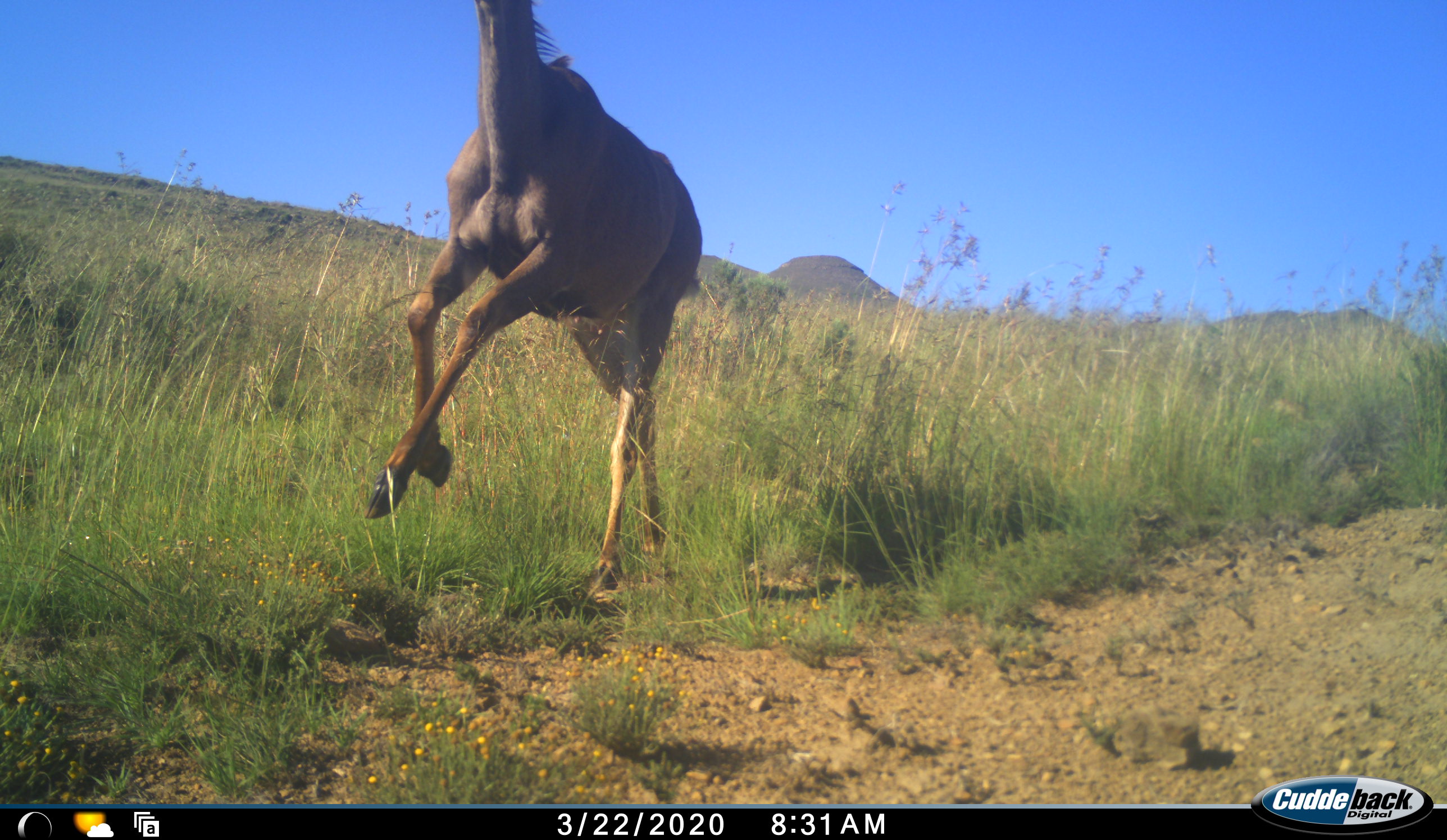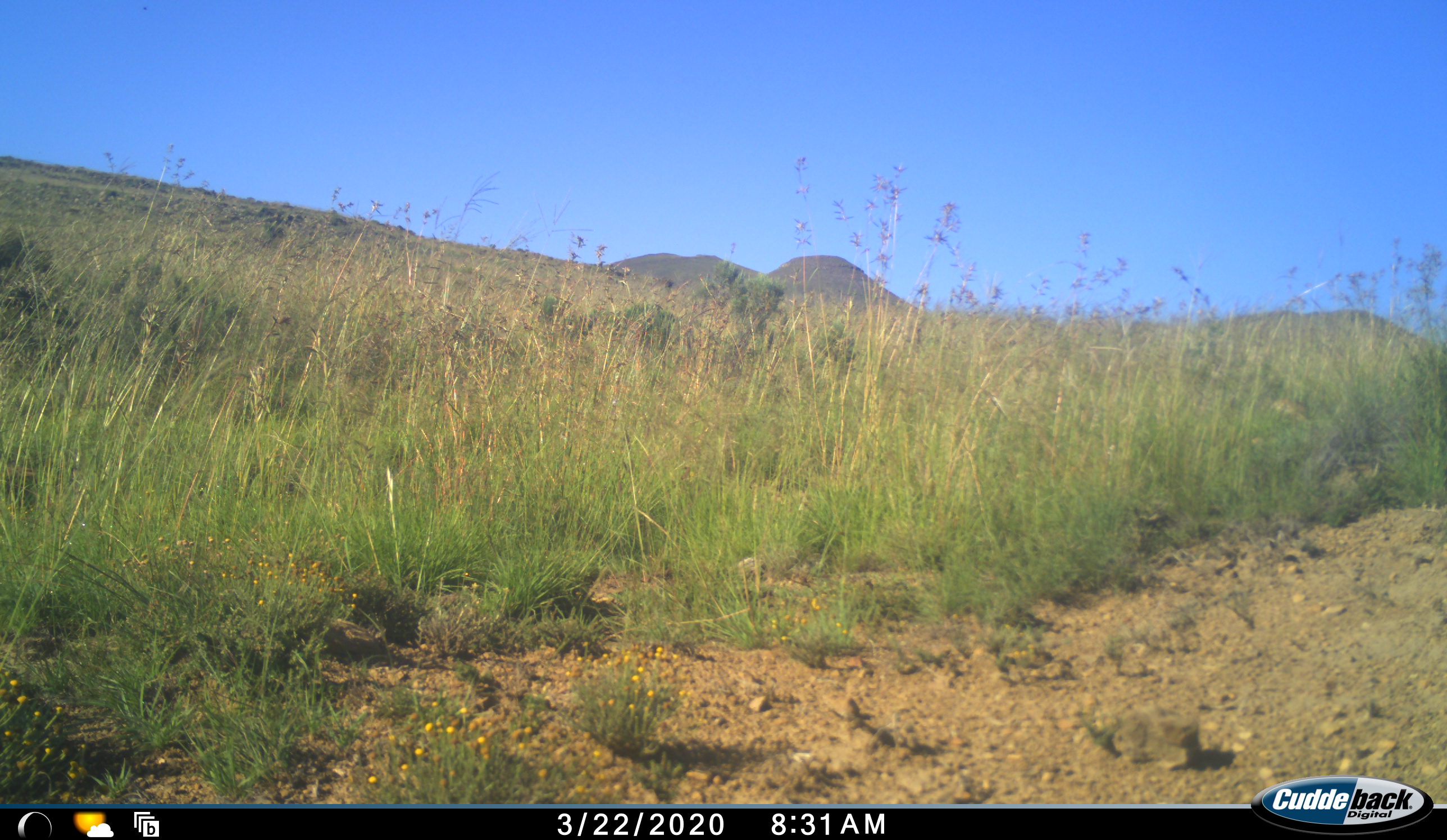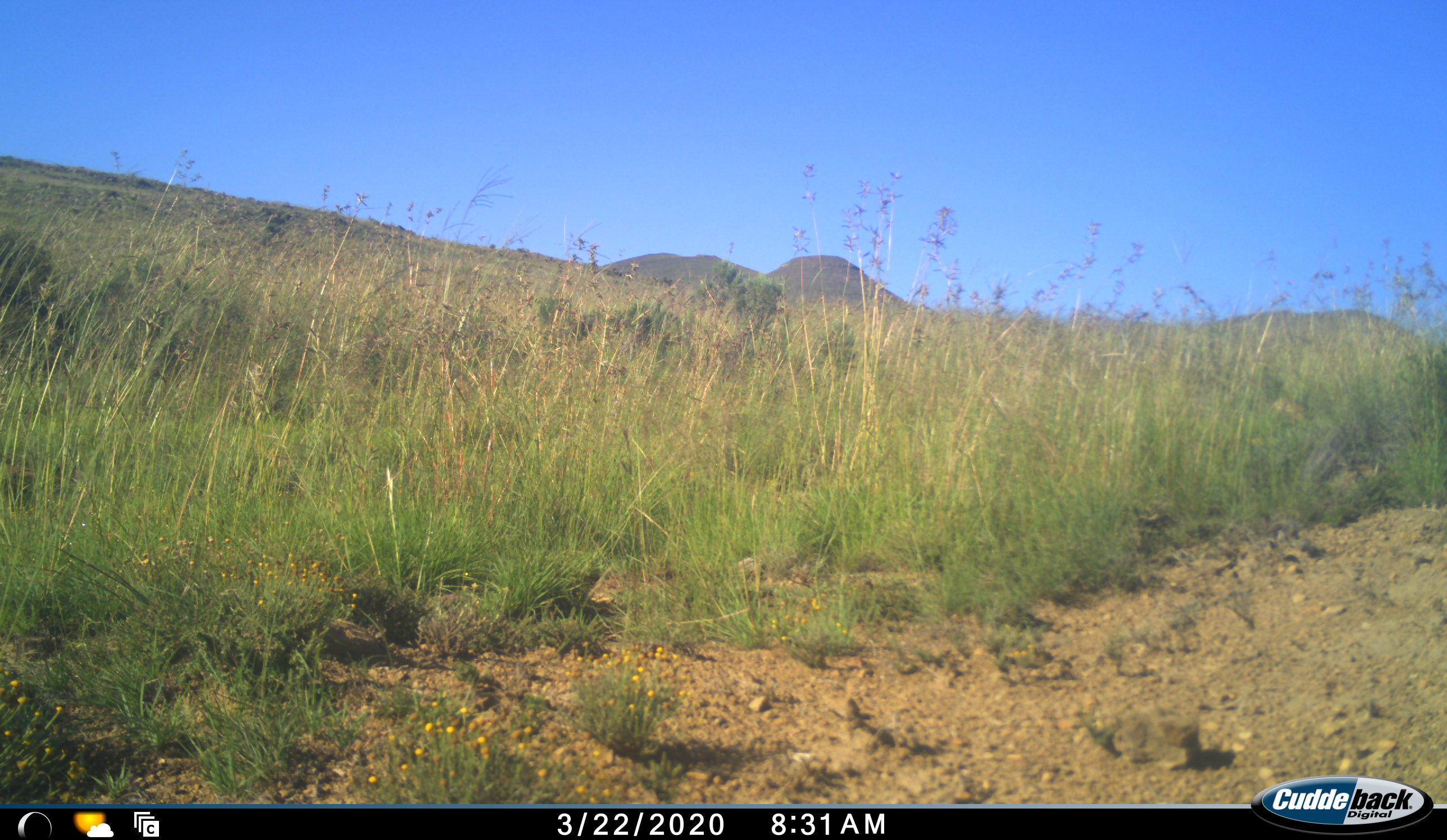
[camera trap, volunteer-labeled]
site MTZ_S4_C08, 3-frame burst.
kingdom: Animalia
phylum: Chordata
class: Mammalia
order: Artiodactyla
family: Bovidae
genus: Tragelaphus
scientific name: Tragelaphus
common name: kudu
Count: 1.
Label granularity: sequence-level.